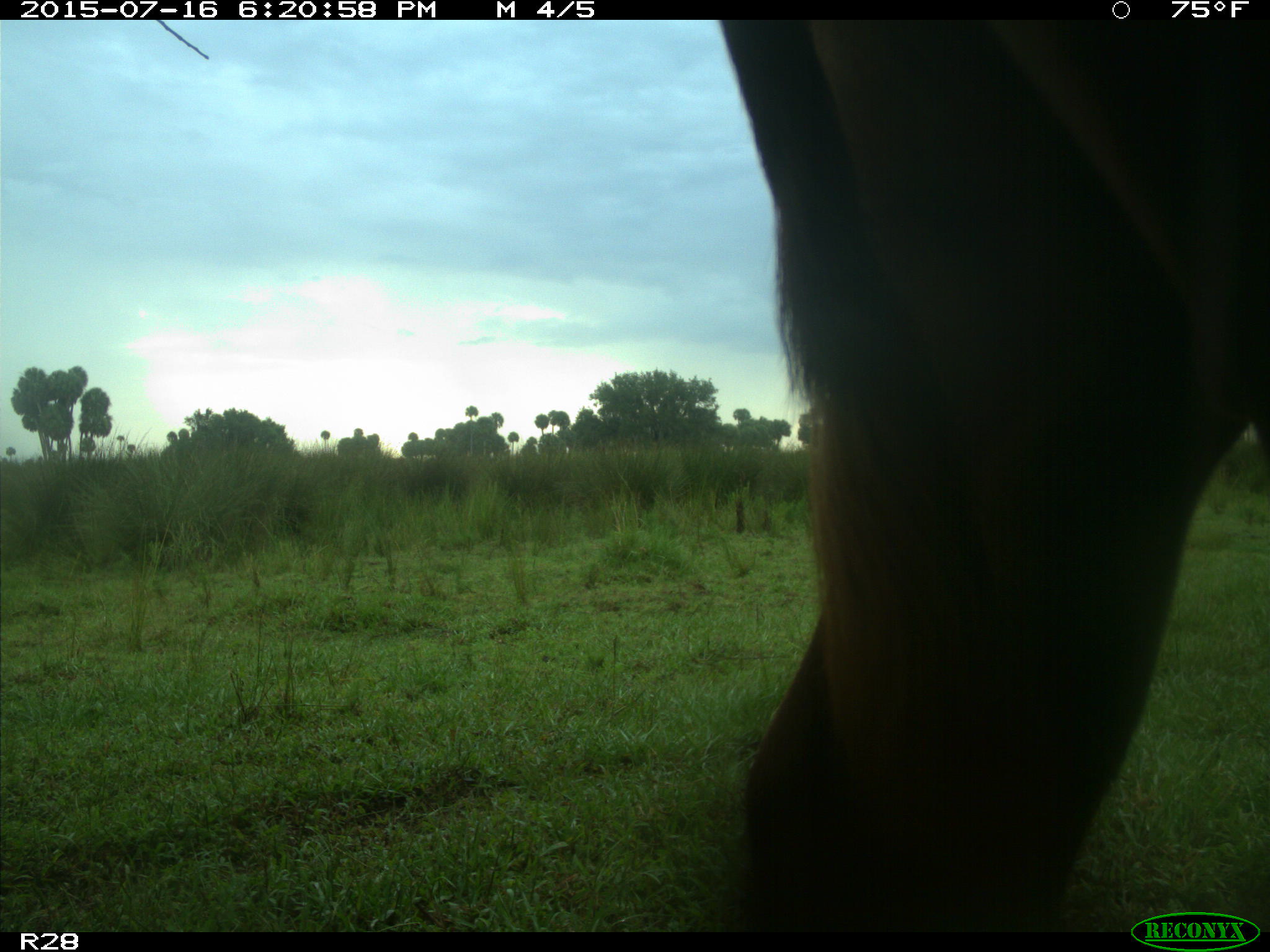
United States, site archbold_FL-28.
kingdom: Animalia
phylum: Chordata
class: Mammalia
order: Artiodactyla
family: Bovidae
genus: Bos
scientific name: Bos taurus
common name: domestic cow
Bos taurus (domestic cow).